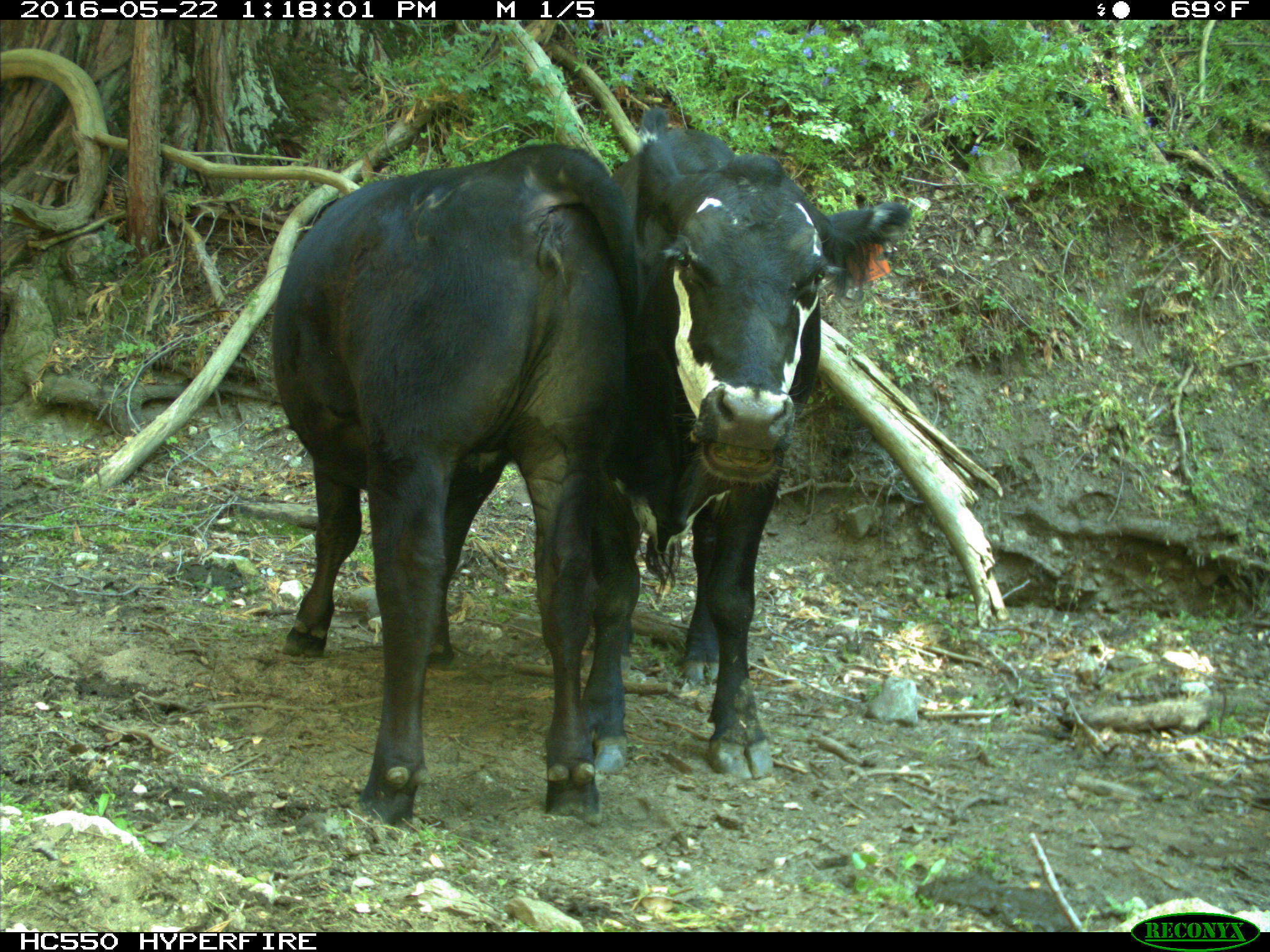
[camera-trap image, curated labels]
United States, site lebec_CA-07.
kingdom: Animalia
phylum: Chordata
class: Mammalia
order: Artiodactyla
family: Bovidae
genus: Bos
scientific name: Bos taurus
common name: domestic cow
Bos taurus (domestic cow).